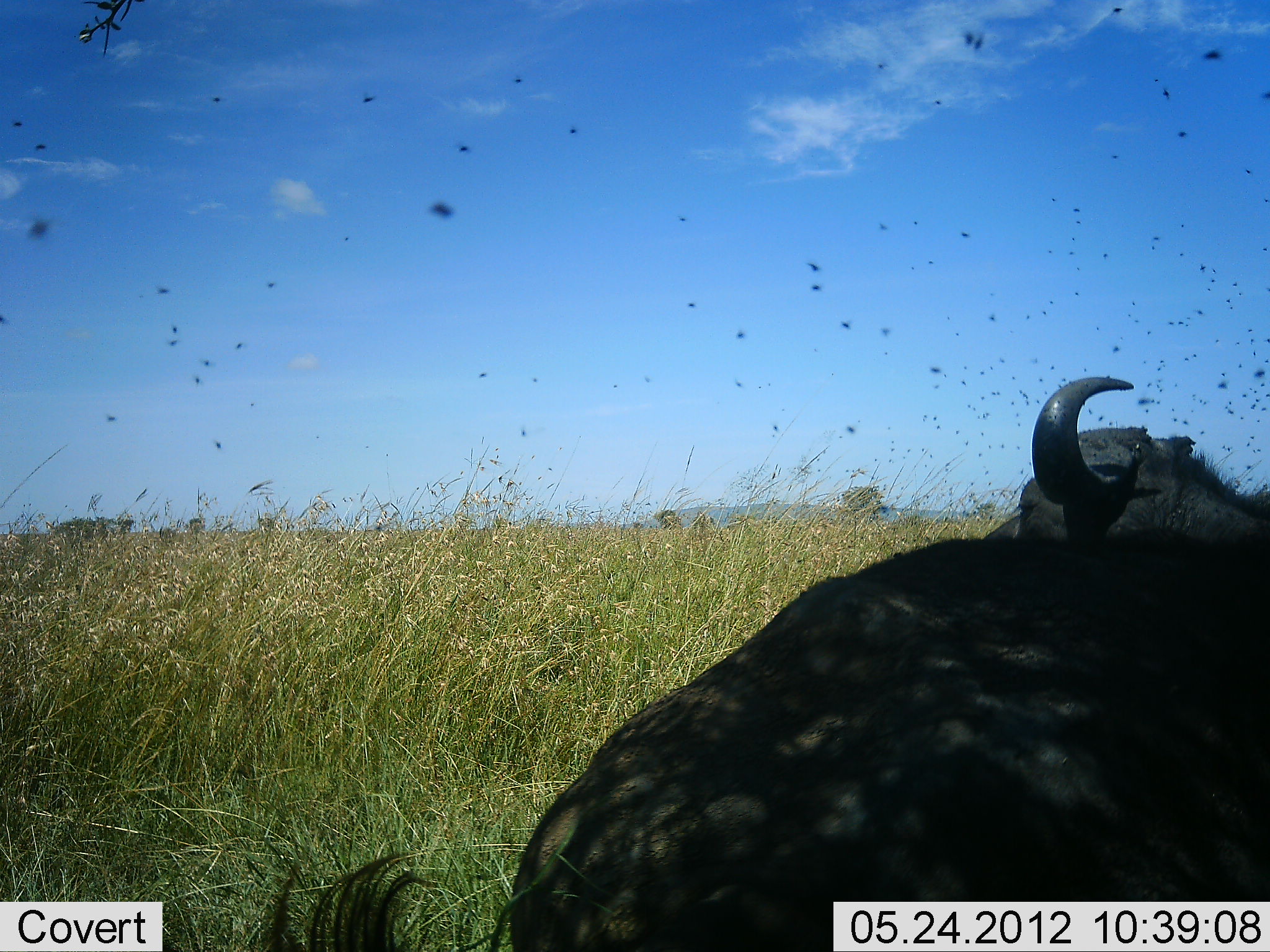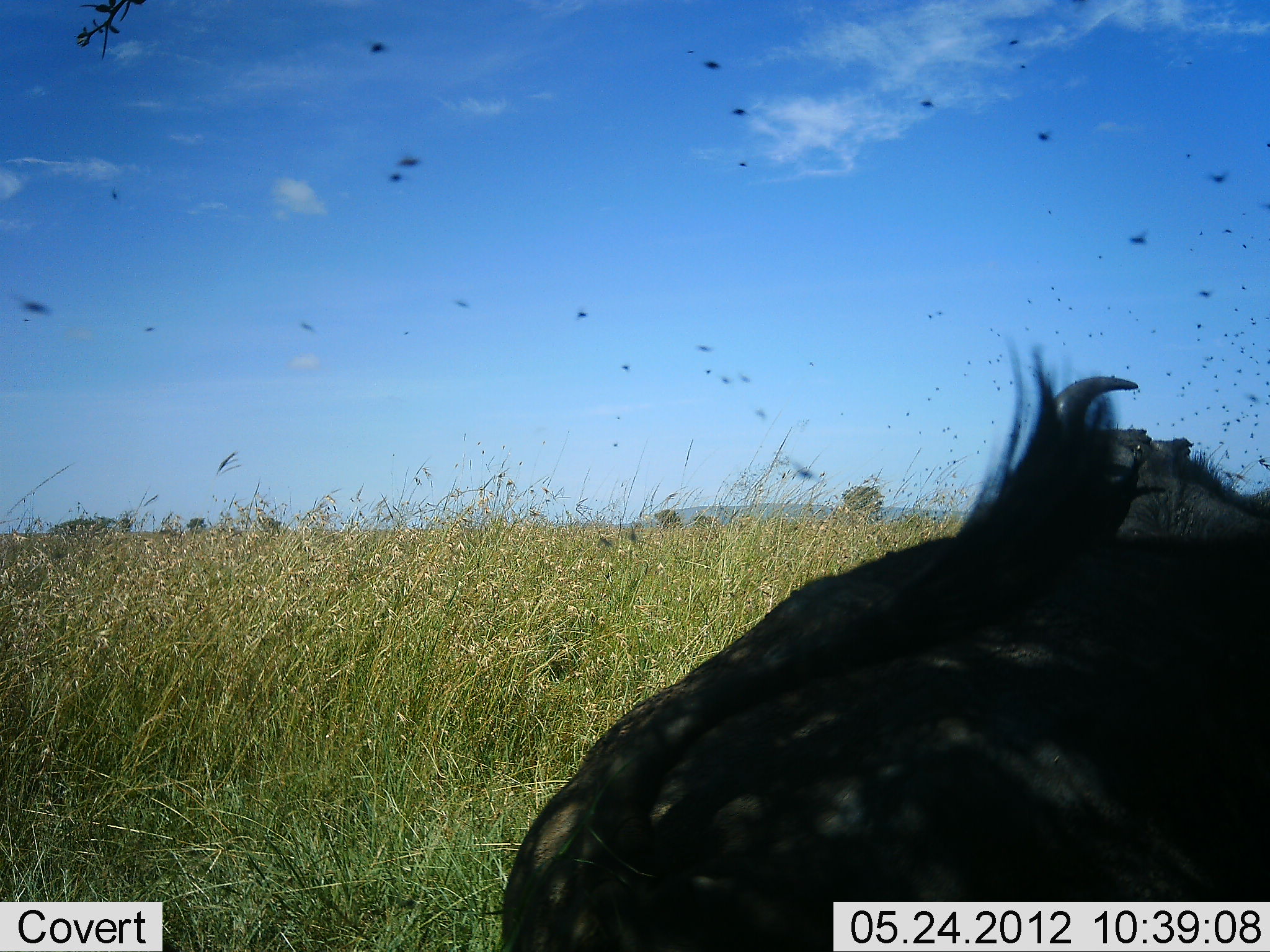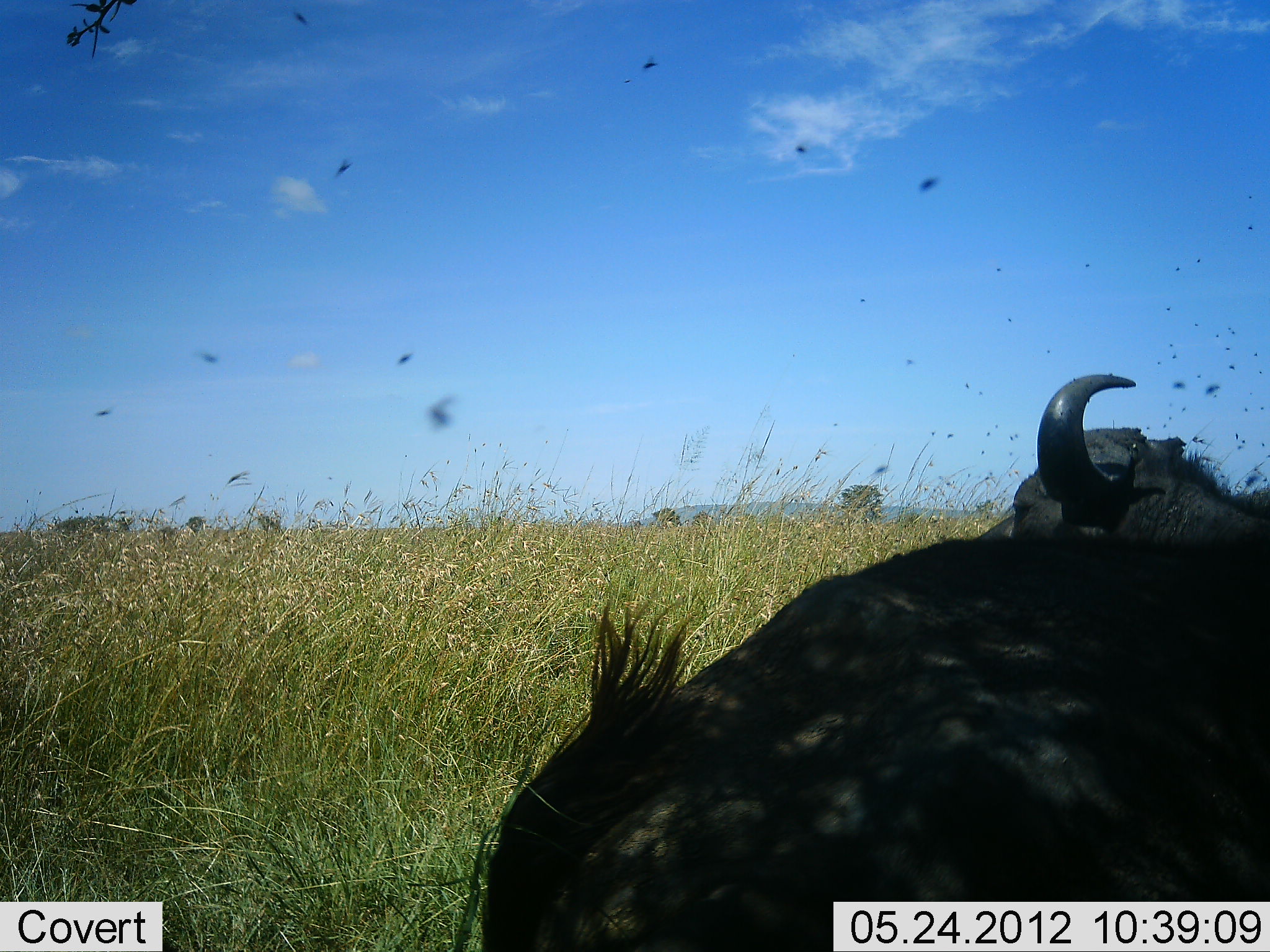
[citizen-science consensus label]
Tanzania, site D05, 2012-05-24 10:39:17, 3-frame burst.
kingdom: Animalia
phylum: Chordata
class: Mammalia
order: Artiodactyla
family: Bovidae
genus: Syncerus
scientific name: Syncerus caffer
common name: cape buffalo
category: buffalo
Buffalo (cape buffalo) (Syncerus caffer), count 1. Behavior (volunteer vote fractions): standing 20%, resting 80%, moving 0%, interacting 0%. Young present (vote fraction): 0%. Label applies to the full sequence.